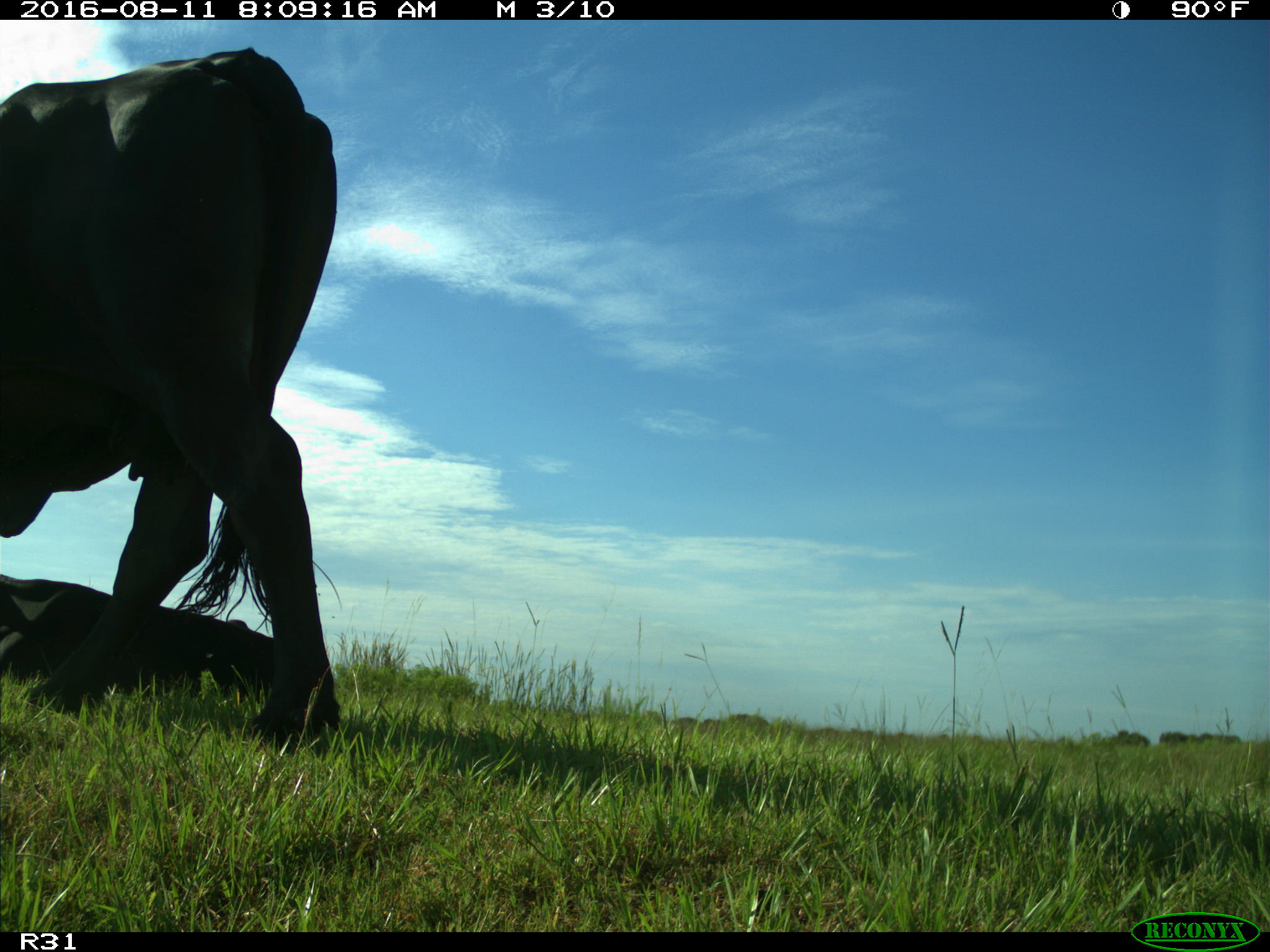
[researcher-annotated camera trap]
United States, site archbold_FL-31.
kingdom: Animalia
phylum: Chordata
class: Mammalia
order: Artiodactyla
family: Bovidae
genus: Bos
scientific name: Bos taurus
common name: domestic cow